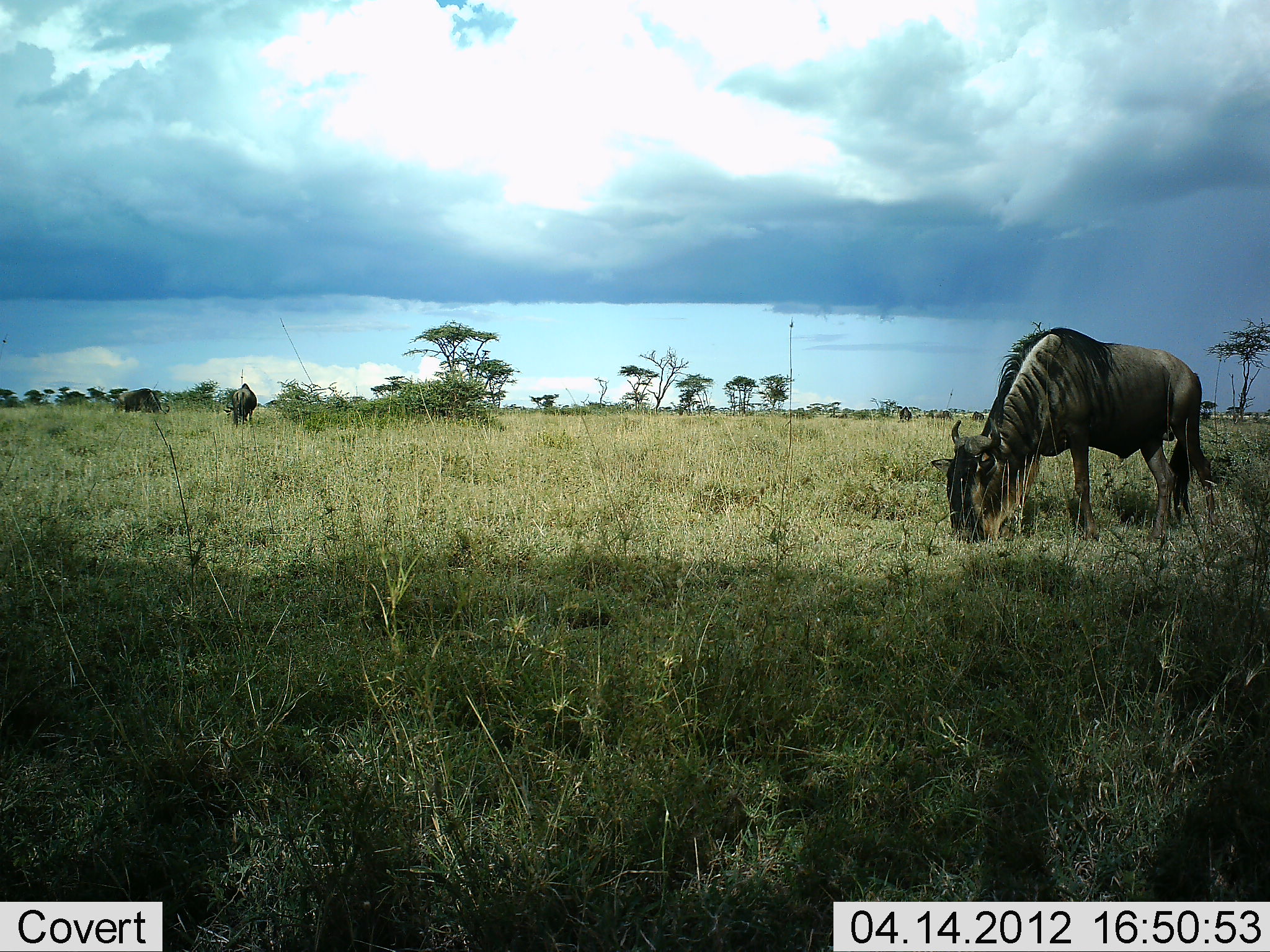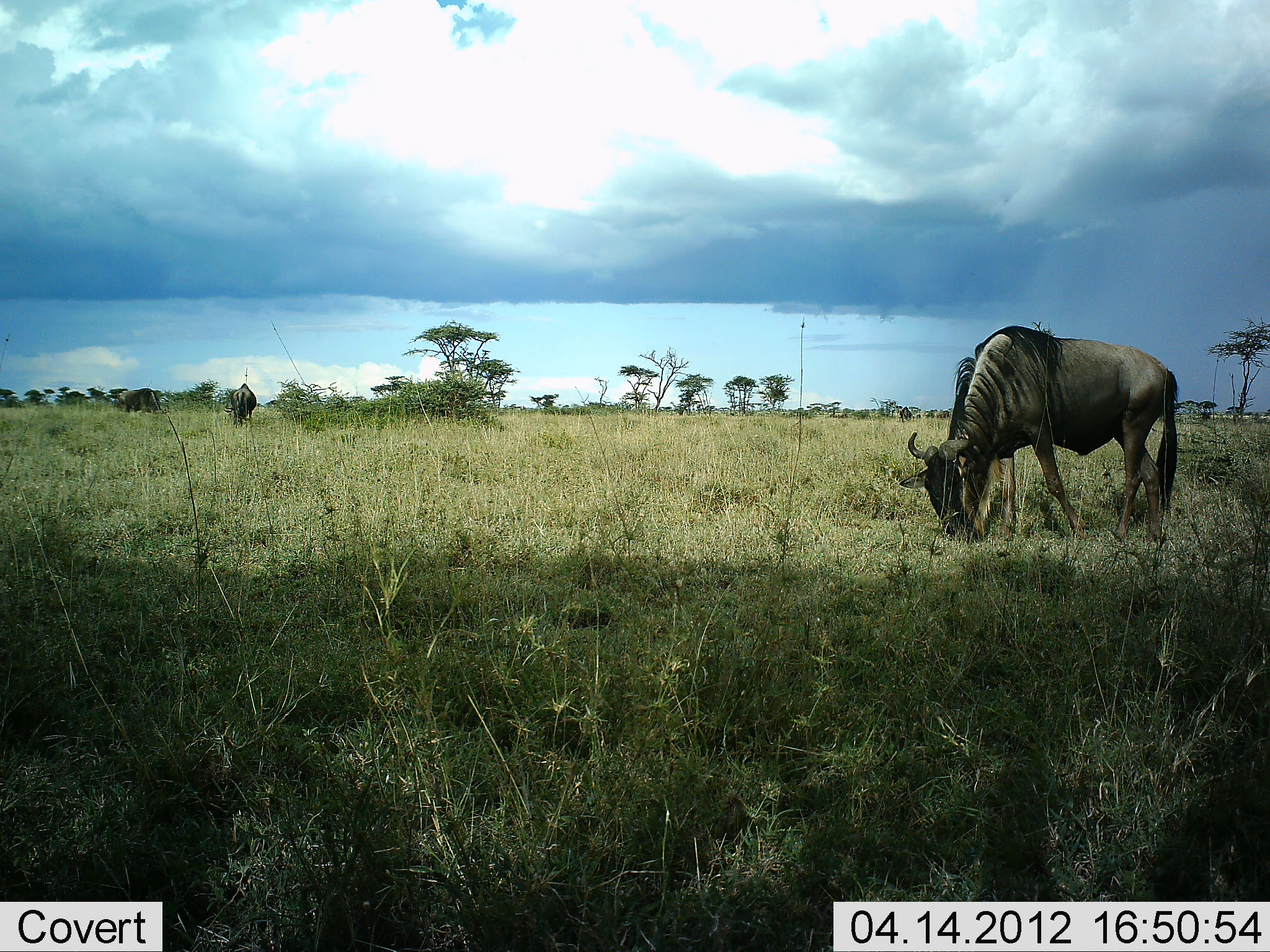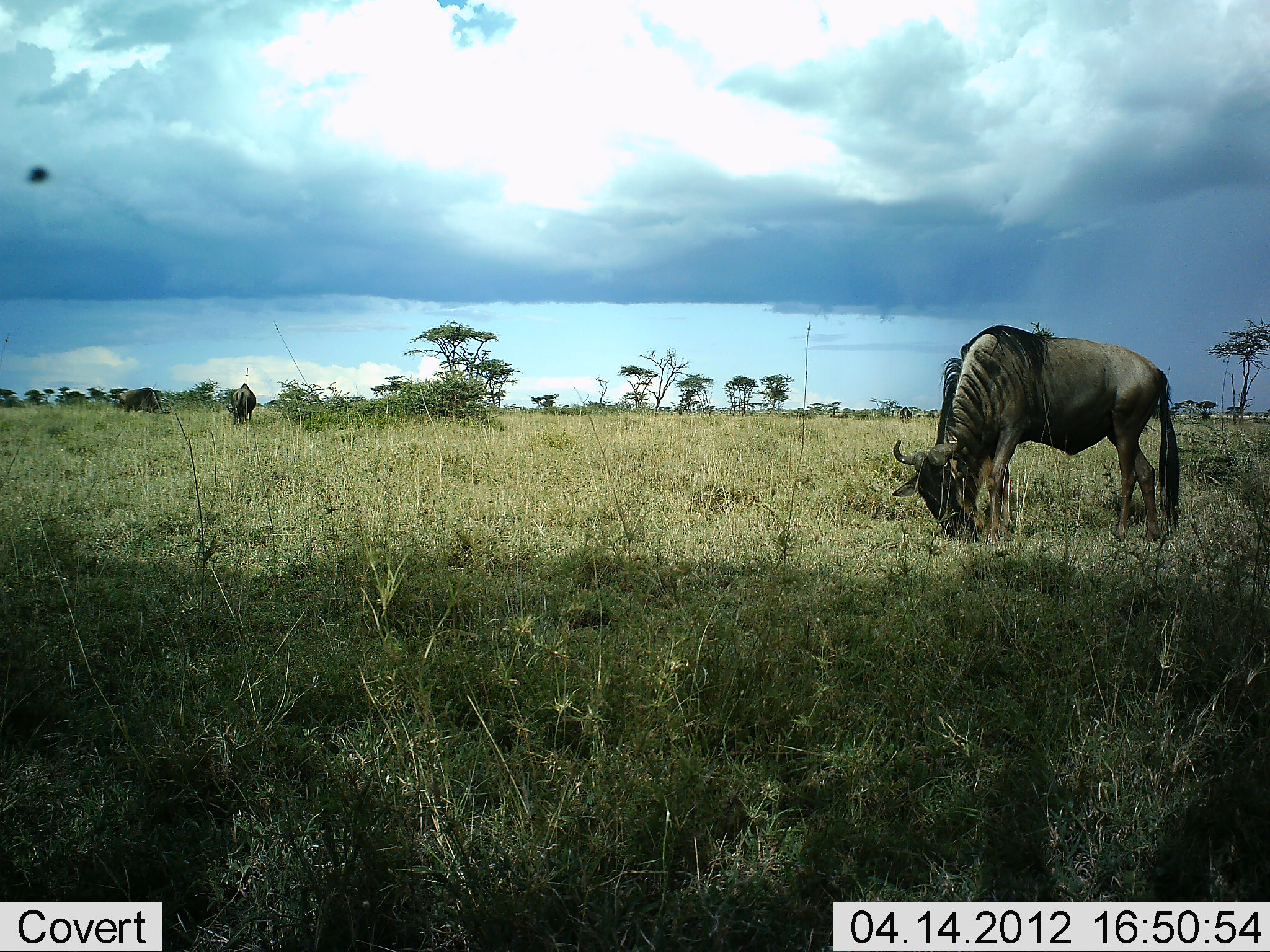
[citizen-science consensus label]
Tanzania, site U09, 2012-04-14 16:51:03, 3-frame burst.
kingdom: Animalia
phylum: Chordata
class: Mammalia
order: Artiodactyla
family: Bovidae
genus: Connochaetes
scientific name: Connochaetes taurinus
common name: blue wildebeest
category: wildebeest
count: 3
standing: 17%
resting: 0%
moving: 4%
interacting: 0%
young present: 0%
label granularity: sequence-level